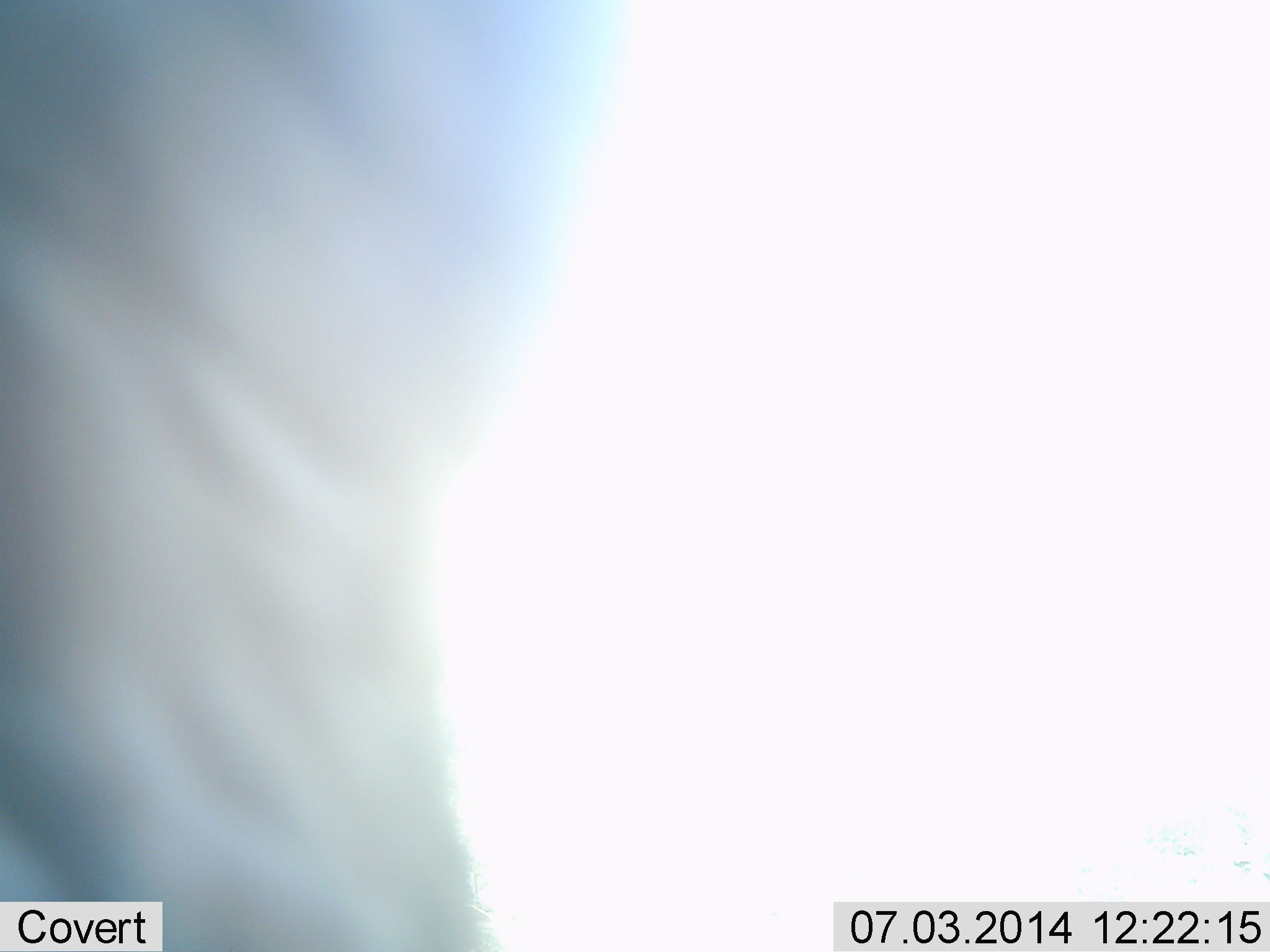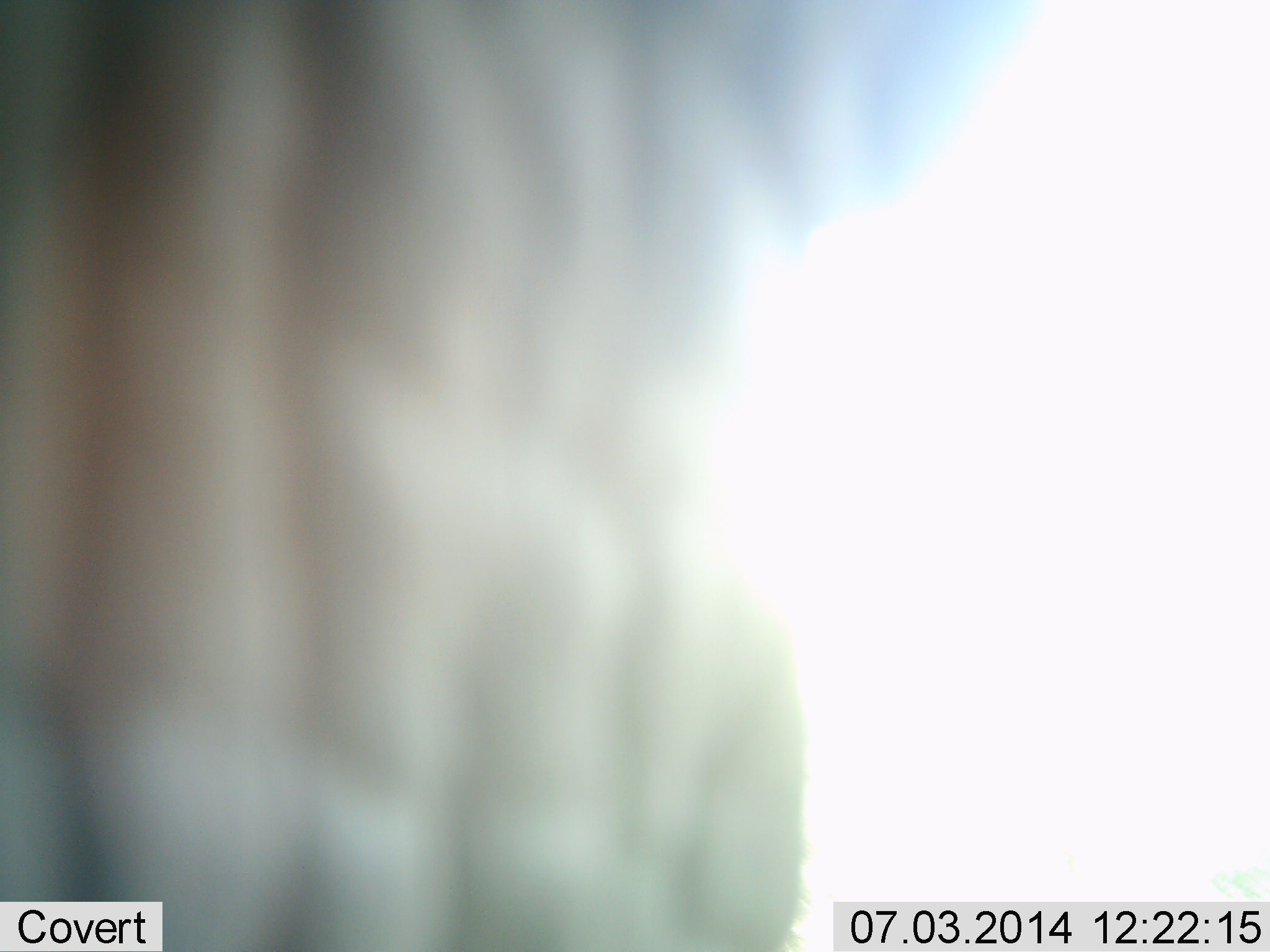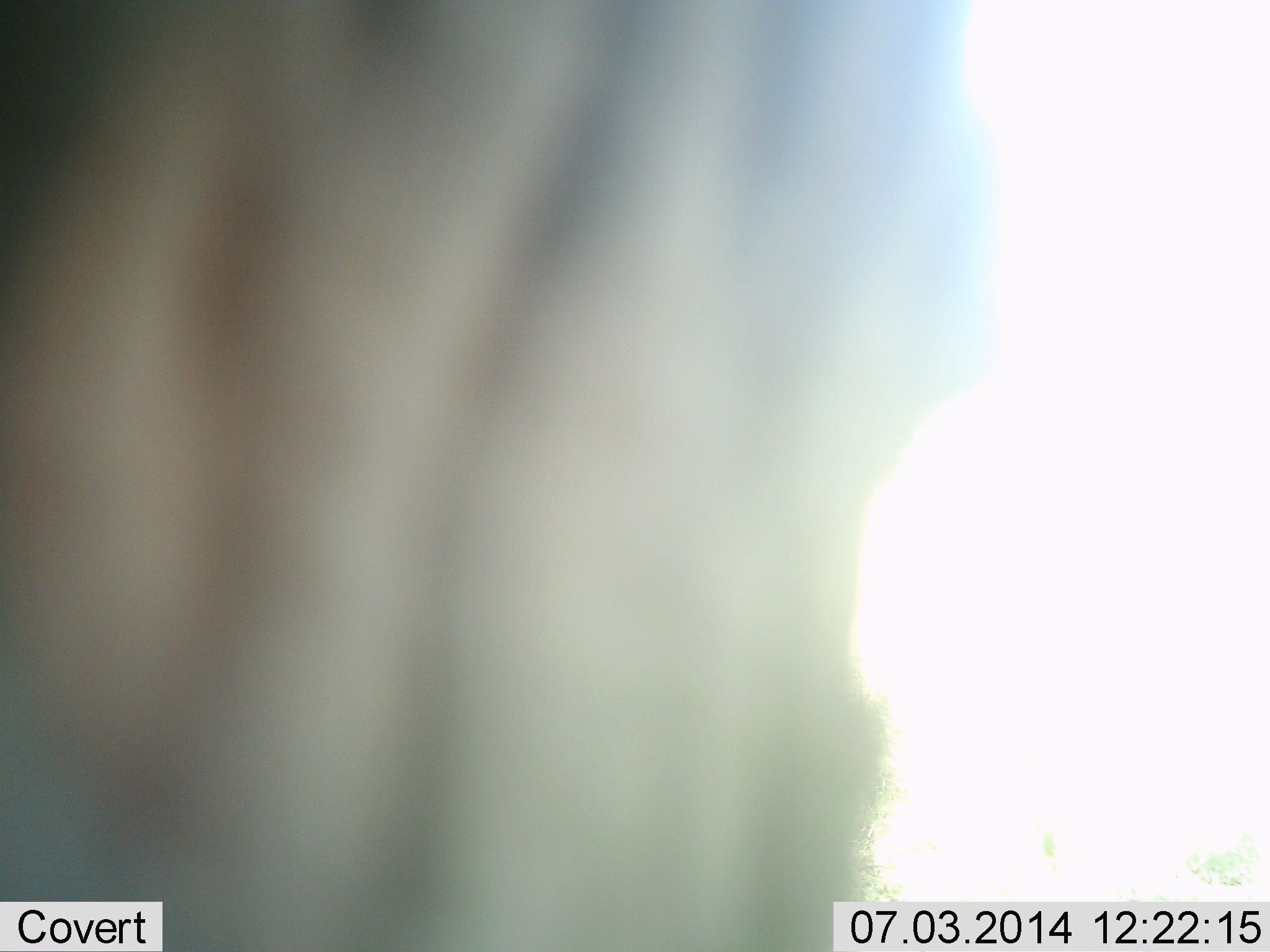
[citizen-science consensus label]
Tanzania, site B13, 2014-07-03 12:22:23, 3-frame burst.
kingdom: Animalia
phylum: Chordata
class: Mammalia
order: Perissodactyla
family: Equidae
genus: Equus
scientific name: Equus quagga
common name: plains zebra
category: zebra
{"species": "zebra (plains zebra) (Equus quagga)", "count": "1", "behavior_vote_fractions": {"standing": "71%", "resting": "0%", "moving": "29%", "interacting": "0%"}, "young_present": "0%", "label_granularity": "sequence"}